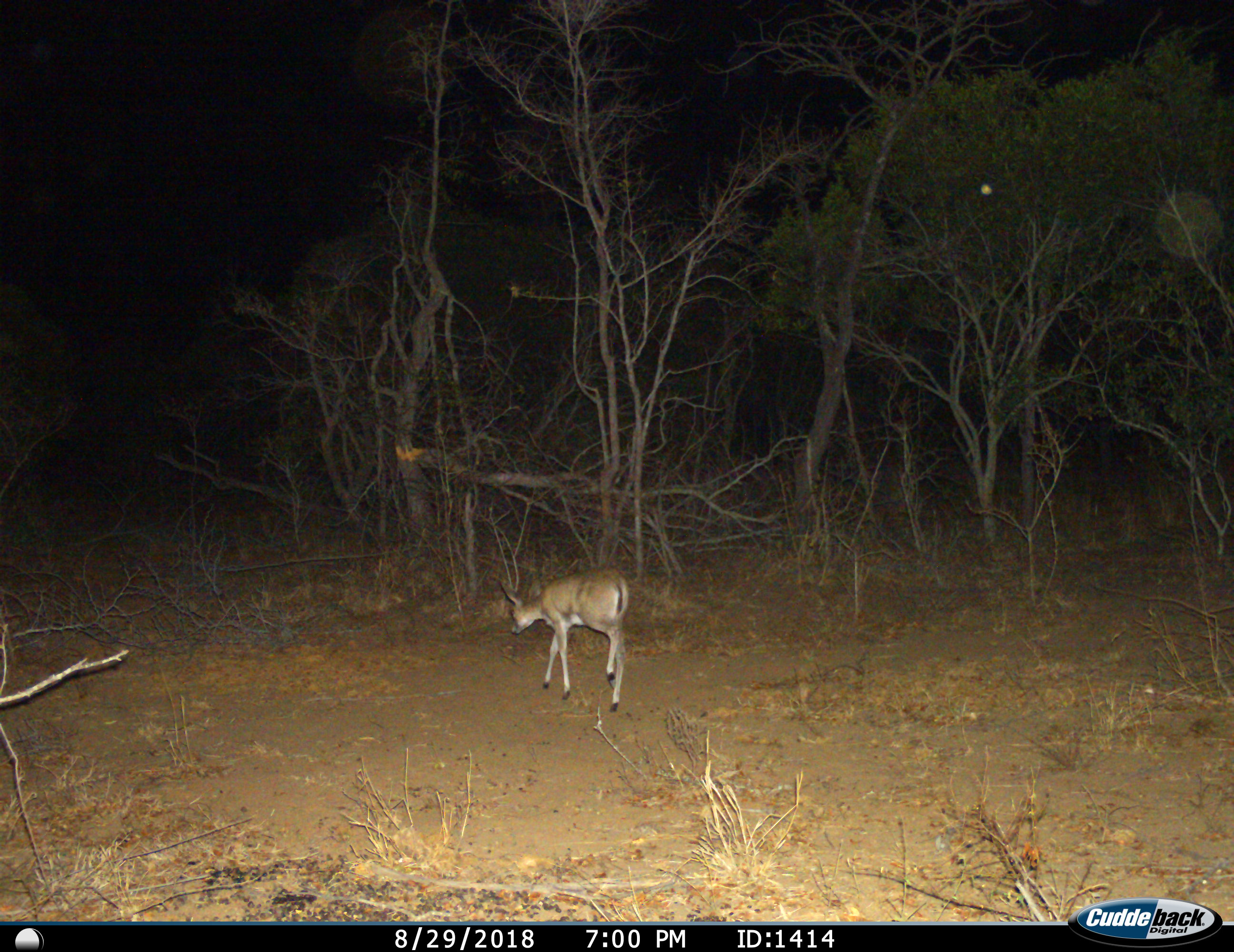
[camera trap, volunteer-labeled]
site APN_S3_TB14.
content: unidentified animal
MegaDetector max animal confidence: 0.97